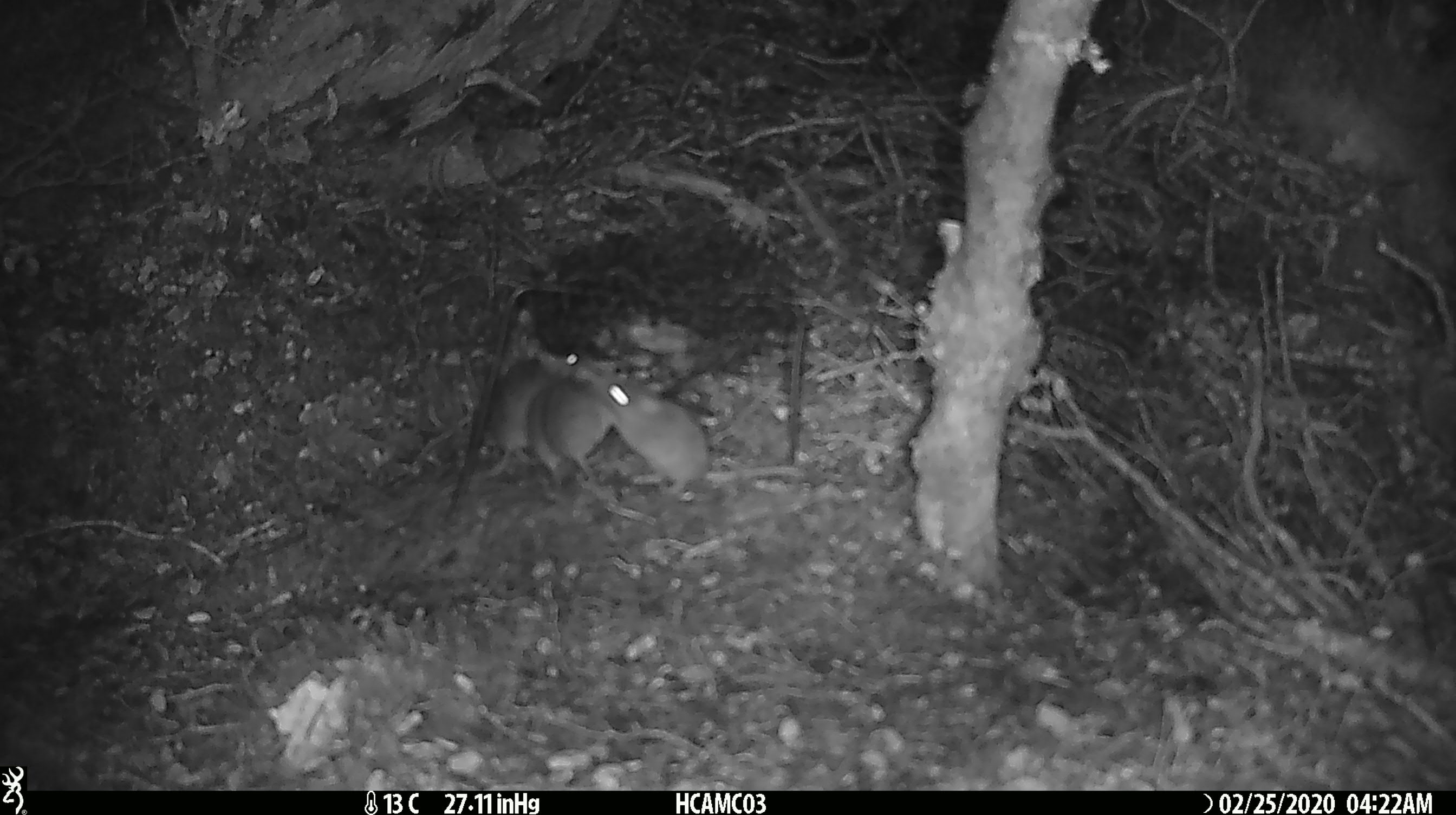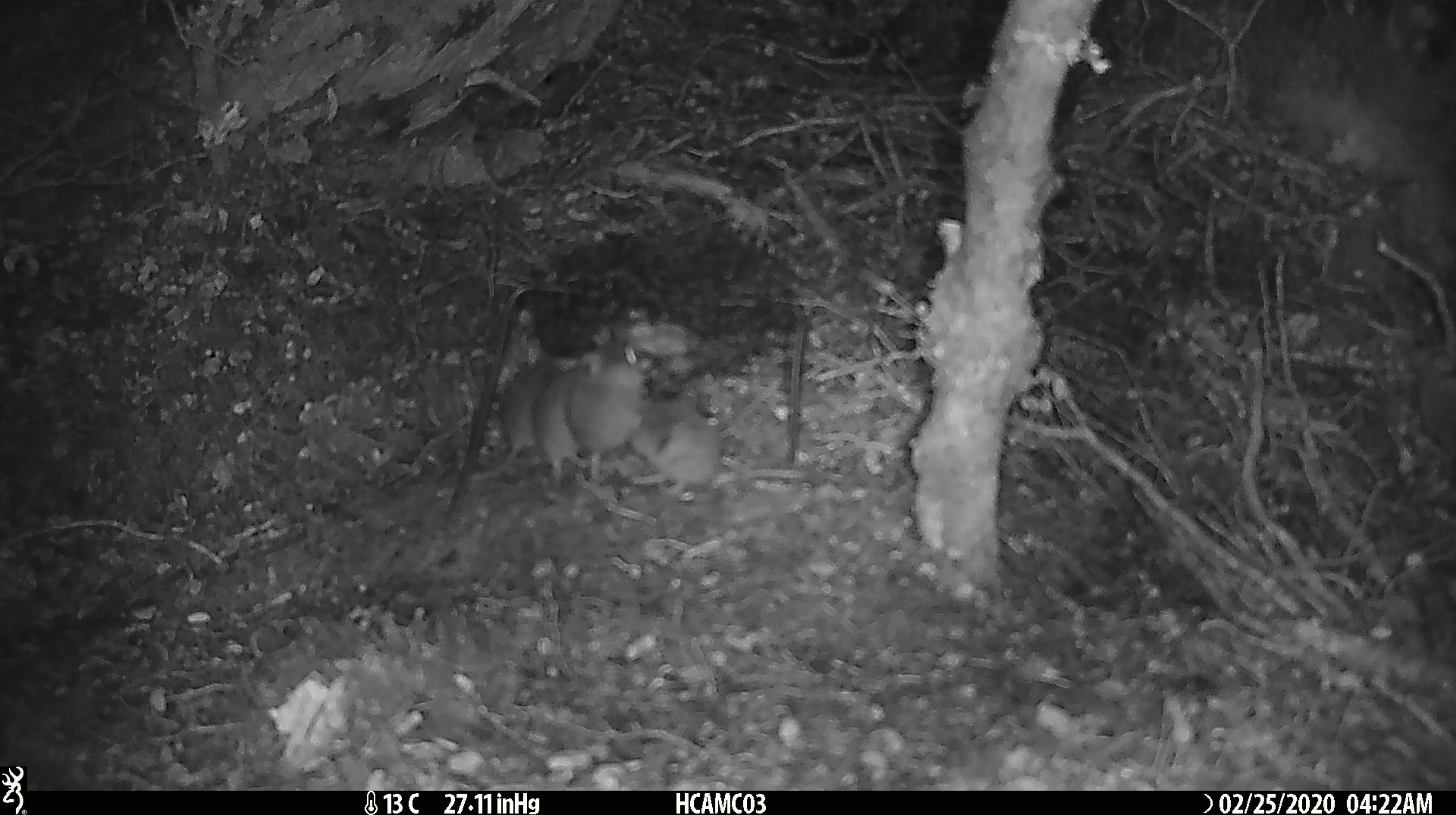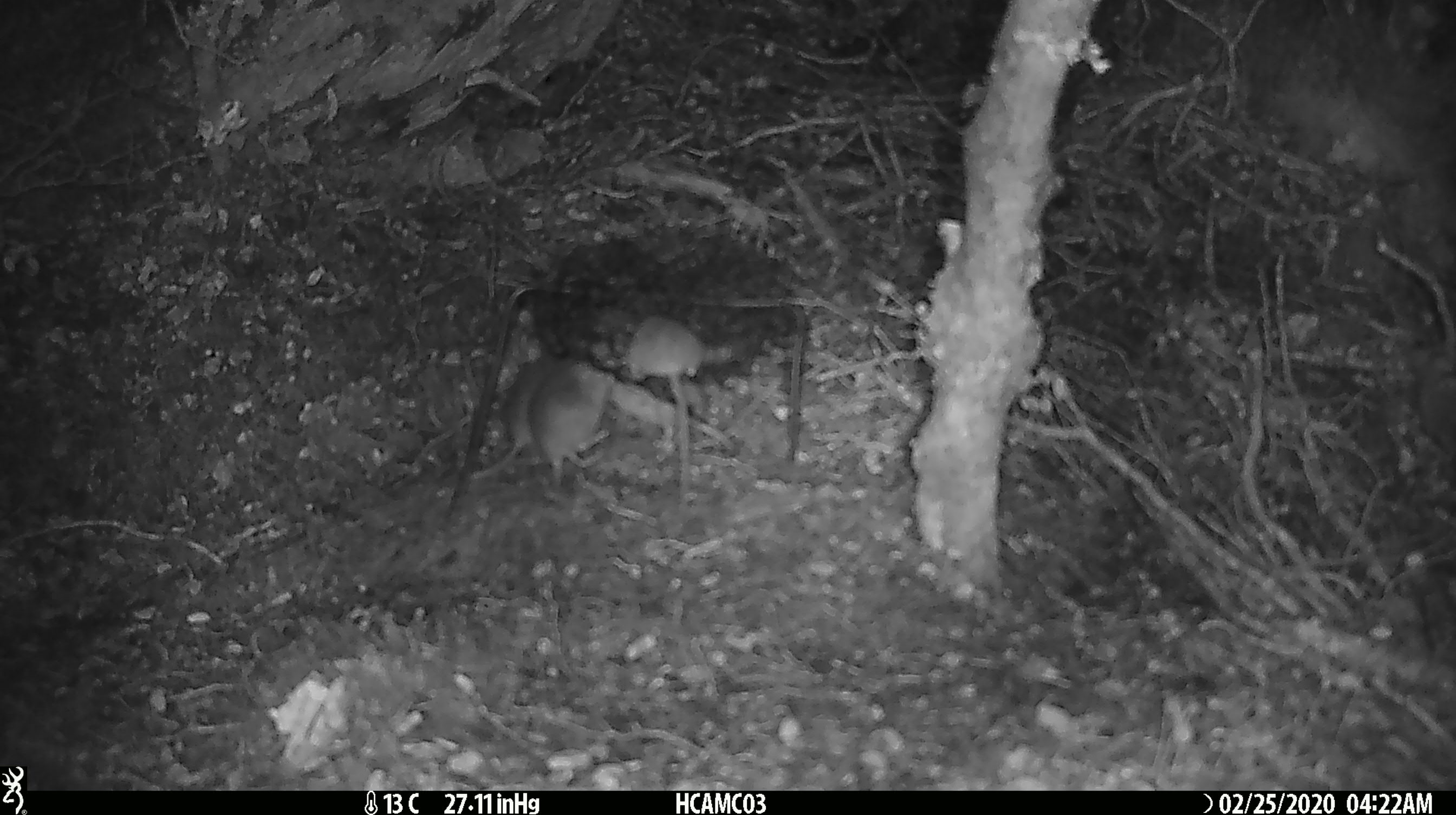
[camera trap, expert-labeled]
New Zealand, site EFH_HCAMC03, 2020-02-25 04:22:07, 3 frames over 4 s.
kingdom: Animalia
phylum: Chordata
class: Mammalia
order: Rodentia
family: Muridae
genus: Mus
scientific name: Mus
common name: mouse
Mouse (Mus).